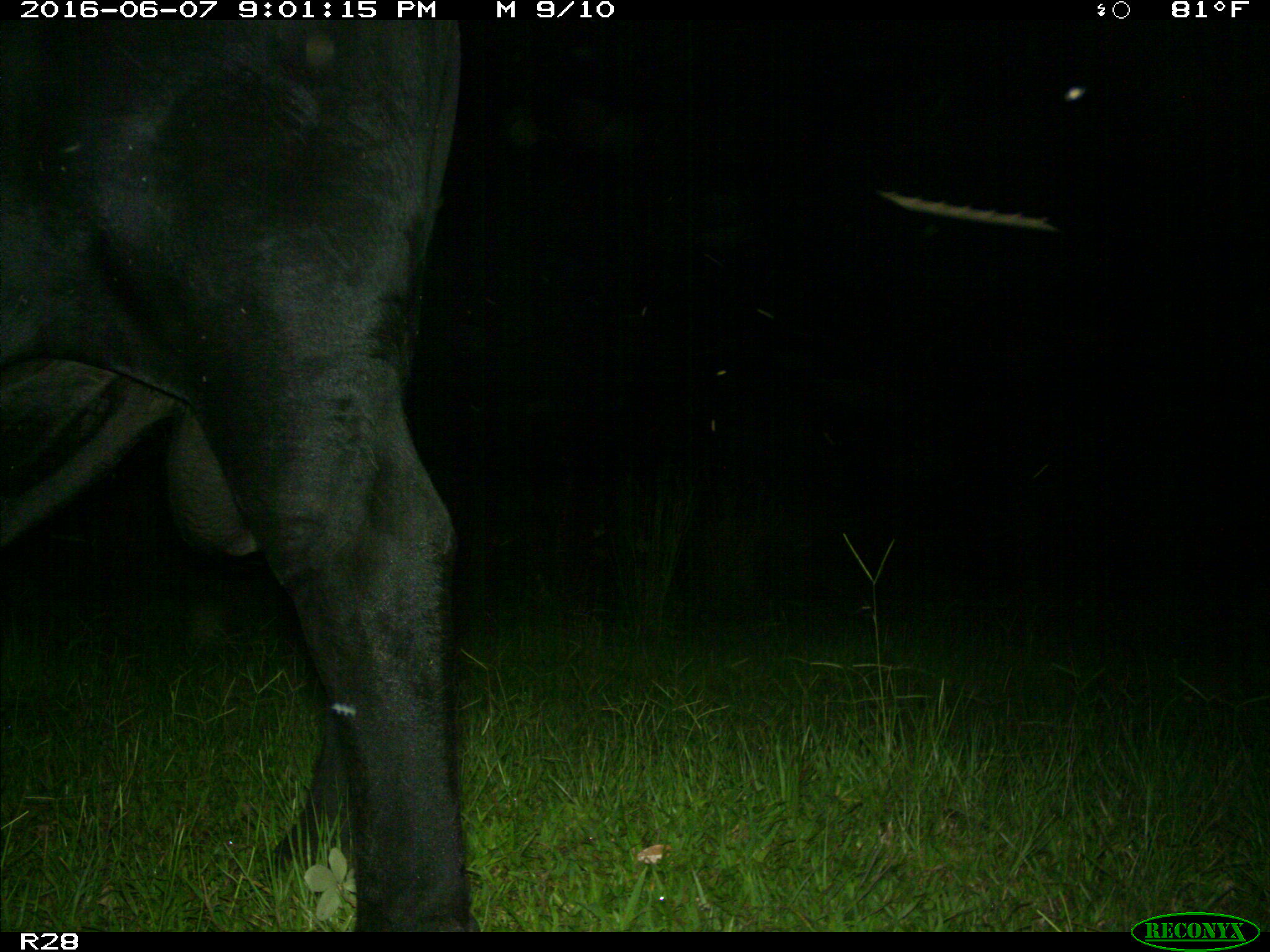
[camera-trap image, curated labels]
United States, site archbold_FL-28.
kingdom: Animalia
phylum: Chordata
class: Mammalia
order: Artiodactyla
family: Bovidae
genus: Bos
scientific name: Bos taurus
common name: domestic cow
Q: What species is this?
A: Bos taurus (domestic cow).